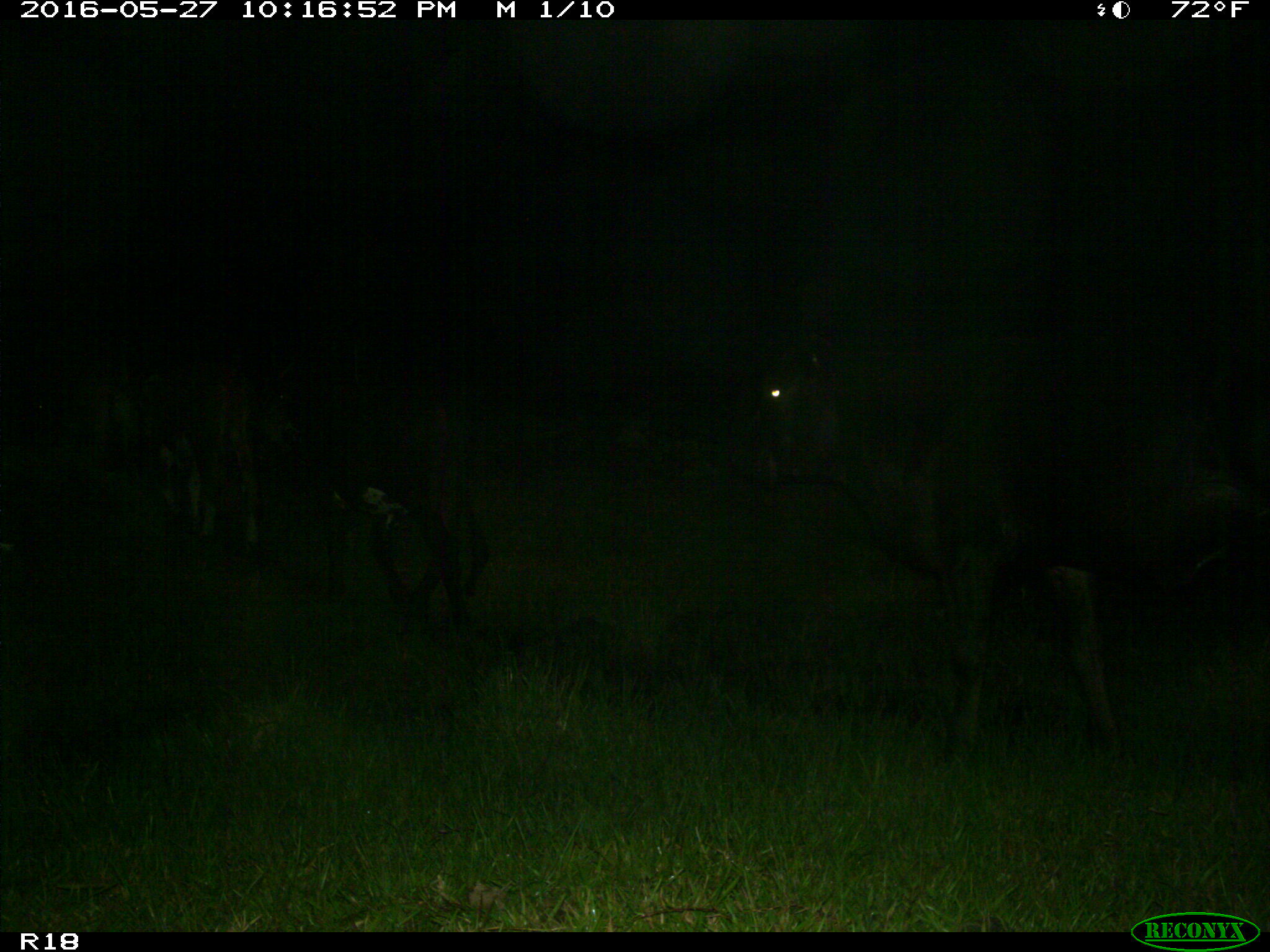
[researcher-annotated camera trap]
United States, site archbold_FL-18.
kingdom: Animalia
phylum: Chordata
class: Mammalia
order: Artiodactyla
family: Bovidae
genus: Bos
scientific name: Bos taurus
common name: domestic cow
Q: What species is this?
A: Bos taurus (domestic cow).